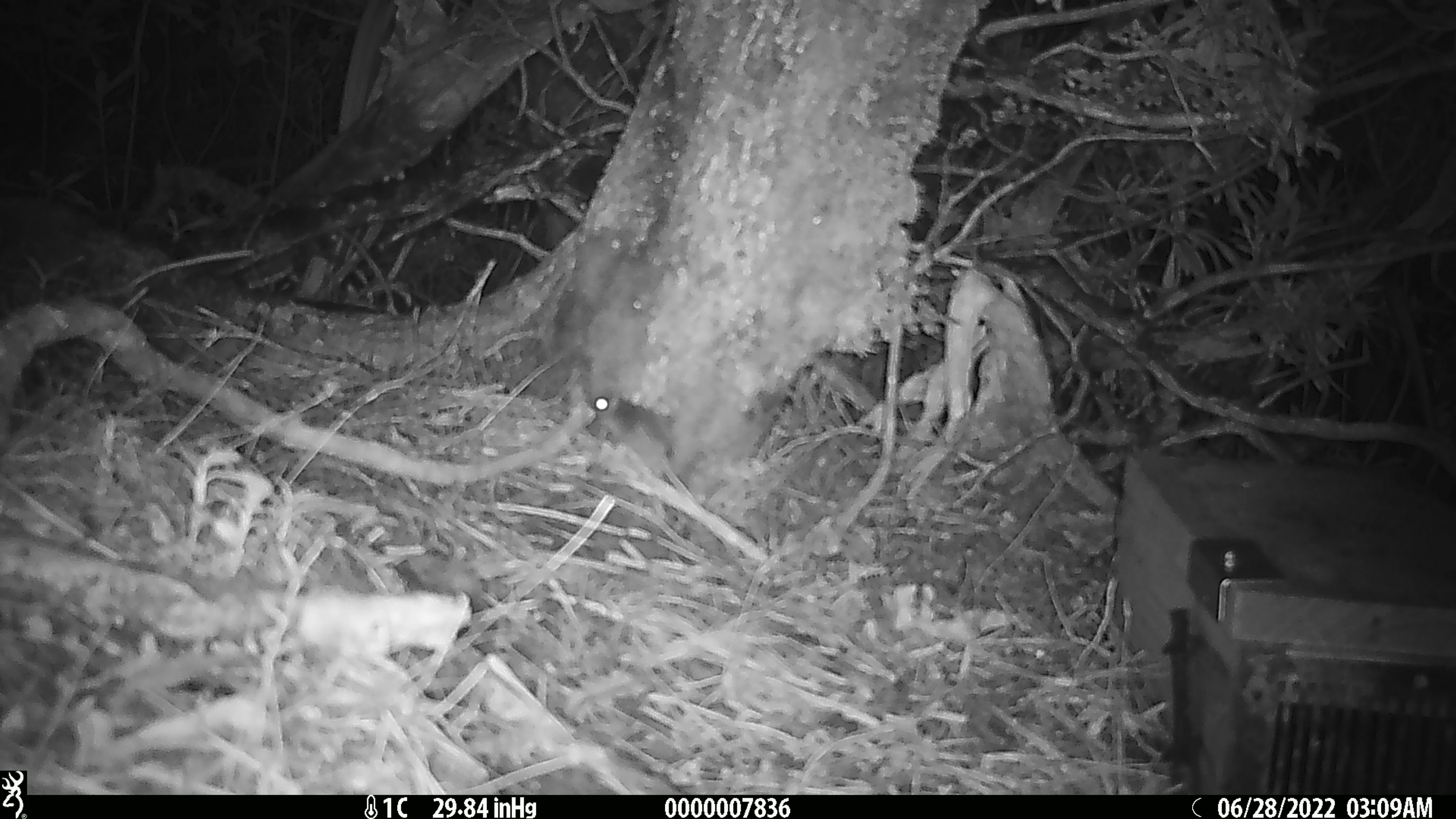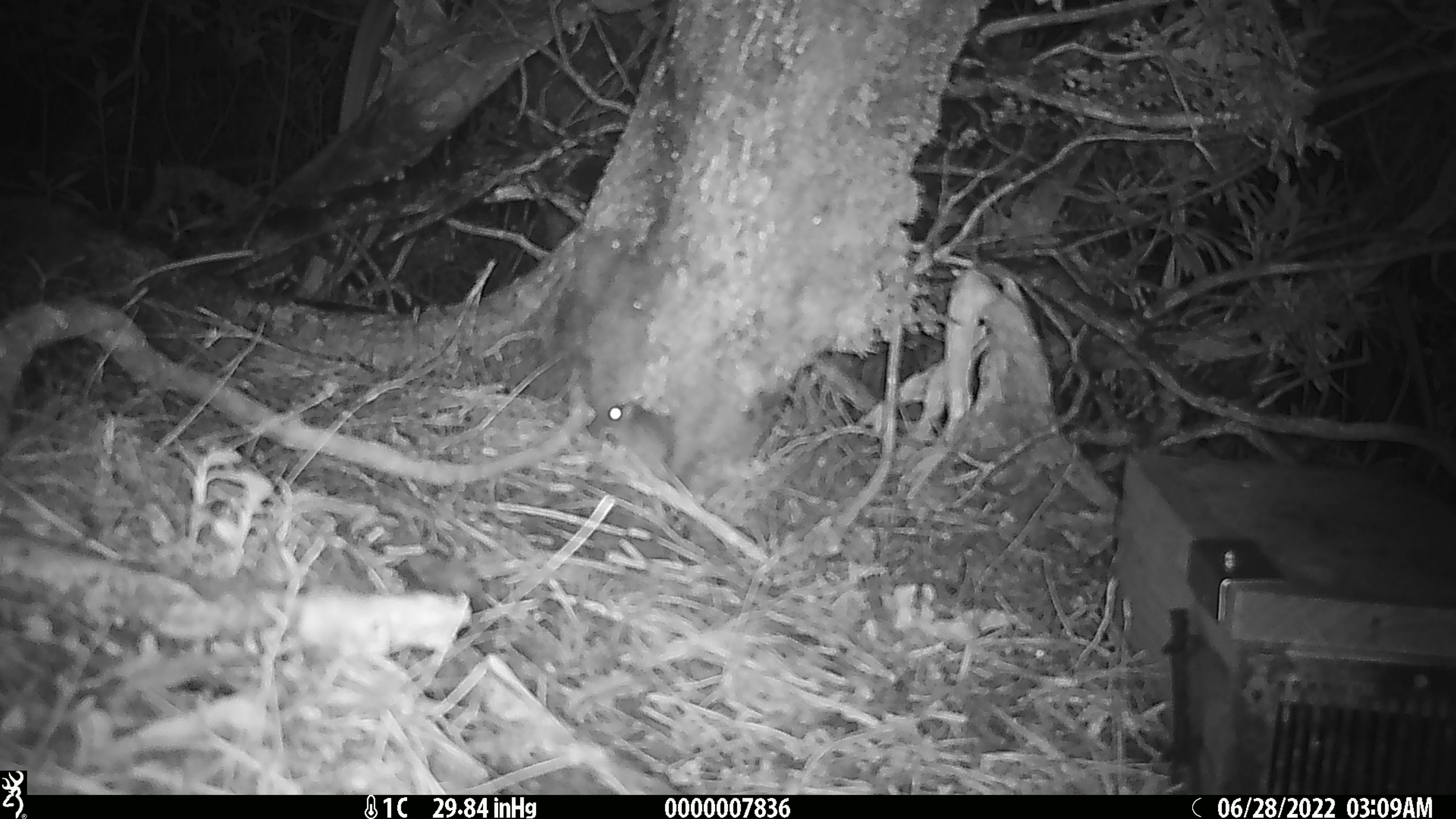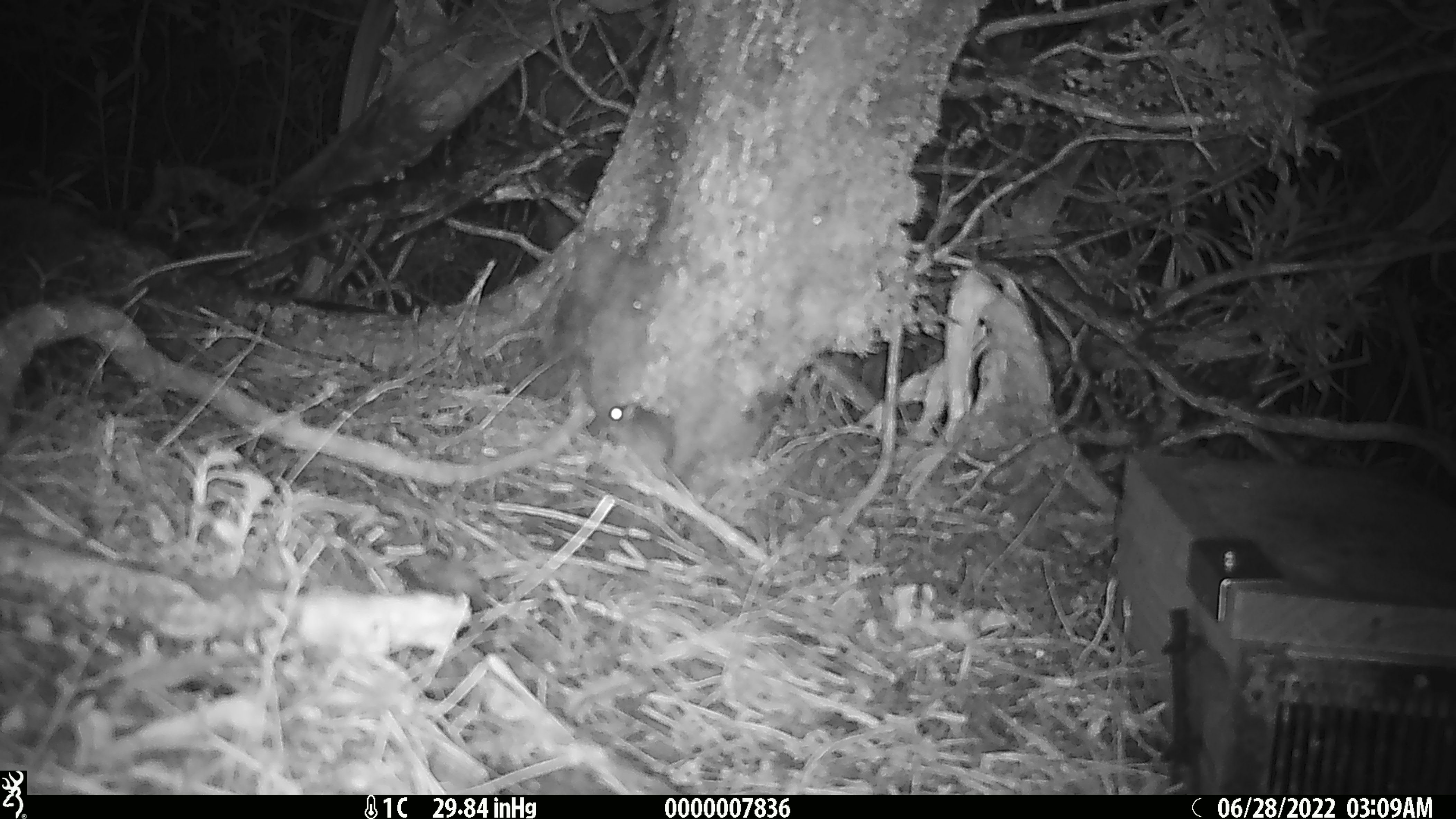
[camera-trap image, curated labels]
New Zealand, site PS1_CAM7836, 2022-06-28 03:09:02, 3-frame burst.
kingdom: Animalia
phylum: Chordata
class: Mammalia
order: Rodentia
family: Muridae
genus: Mus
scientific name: Mus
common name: mouse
Mouse (Mus).